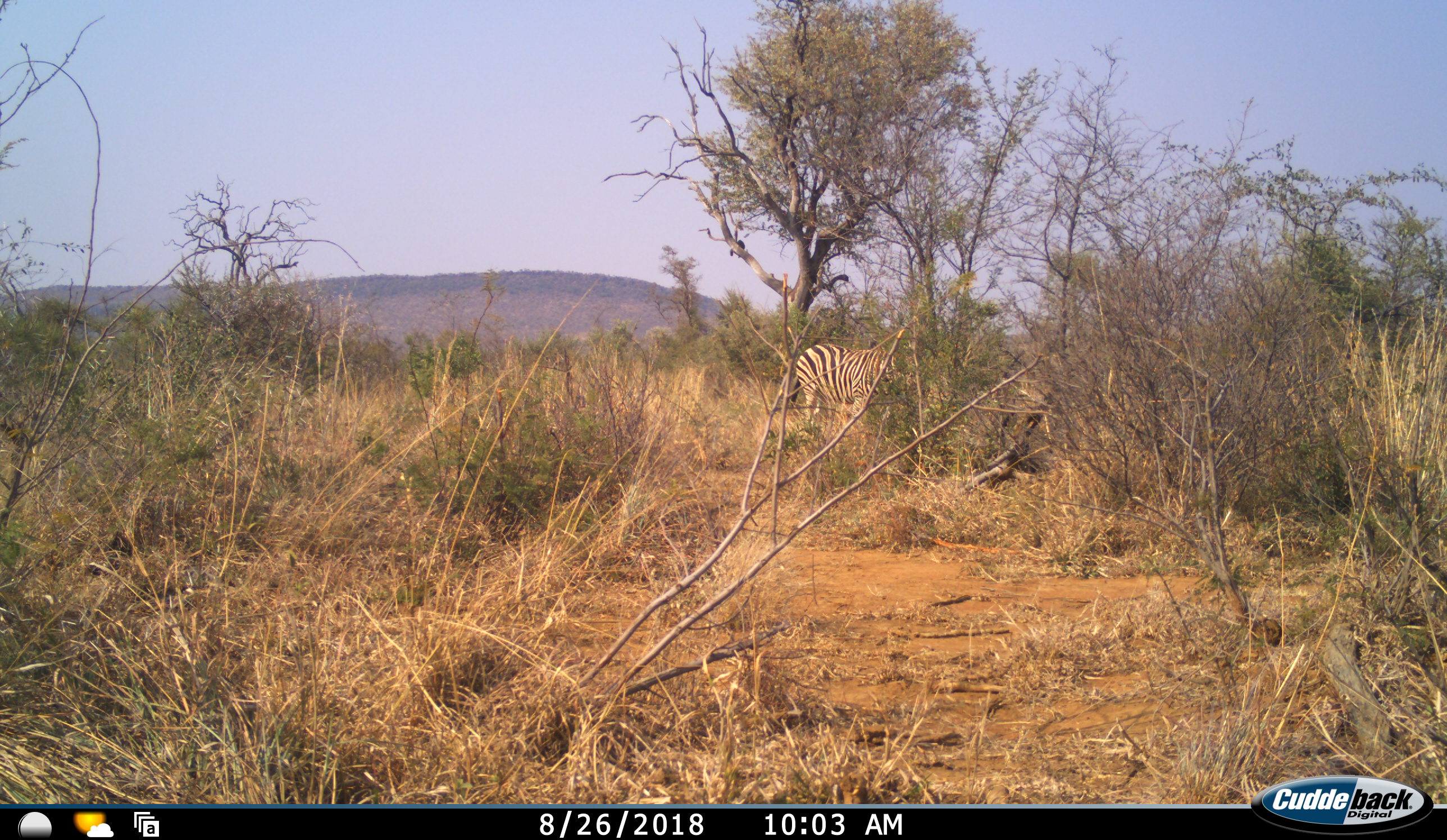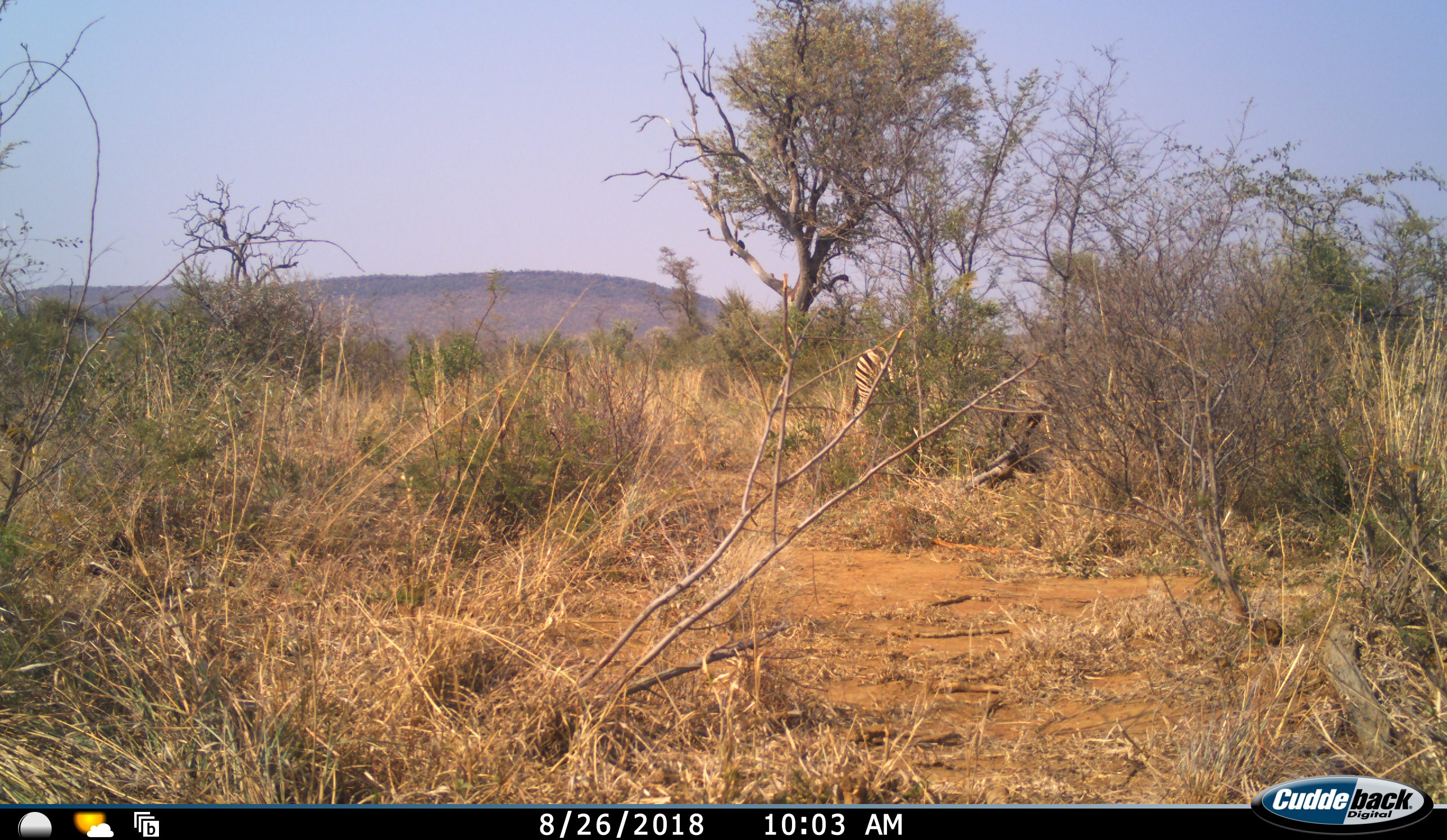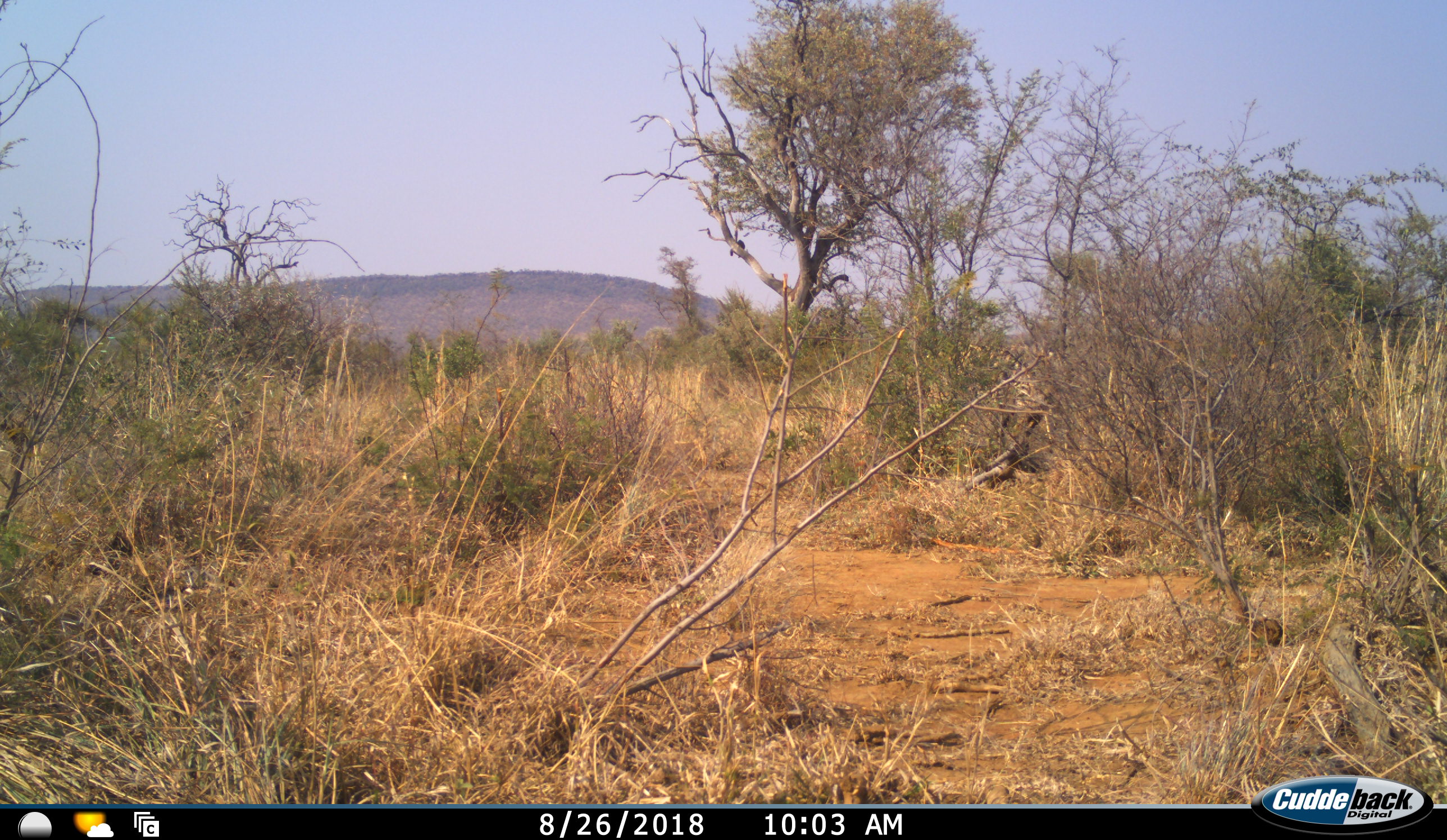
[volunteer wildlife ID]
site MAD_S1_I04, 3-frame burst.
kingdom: Animalia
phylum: Chordata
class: Mammalia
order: Perissodactyla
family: Equidae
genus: Equus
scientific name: Equus quagga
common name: plains zebra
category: zebraplains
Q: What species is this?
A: Zebraplains (plains zebra) (Equus quagga).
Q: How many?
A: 1.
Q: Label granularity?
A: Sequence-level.